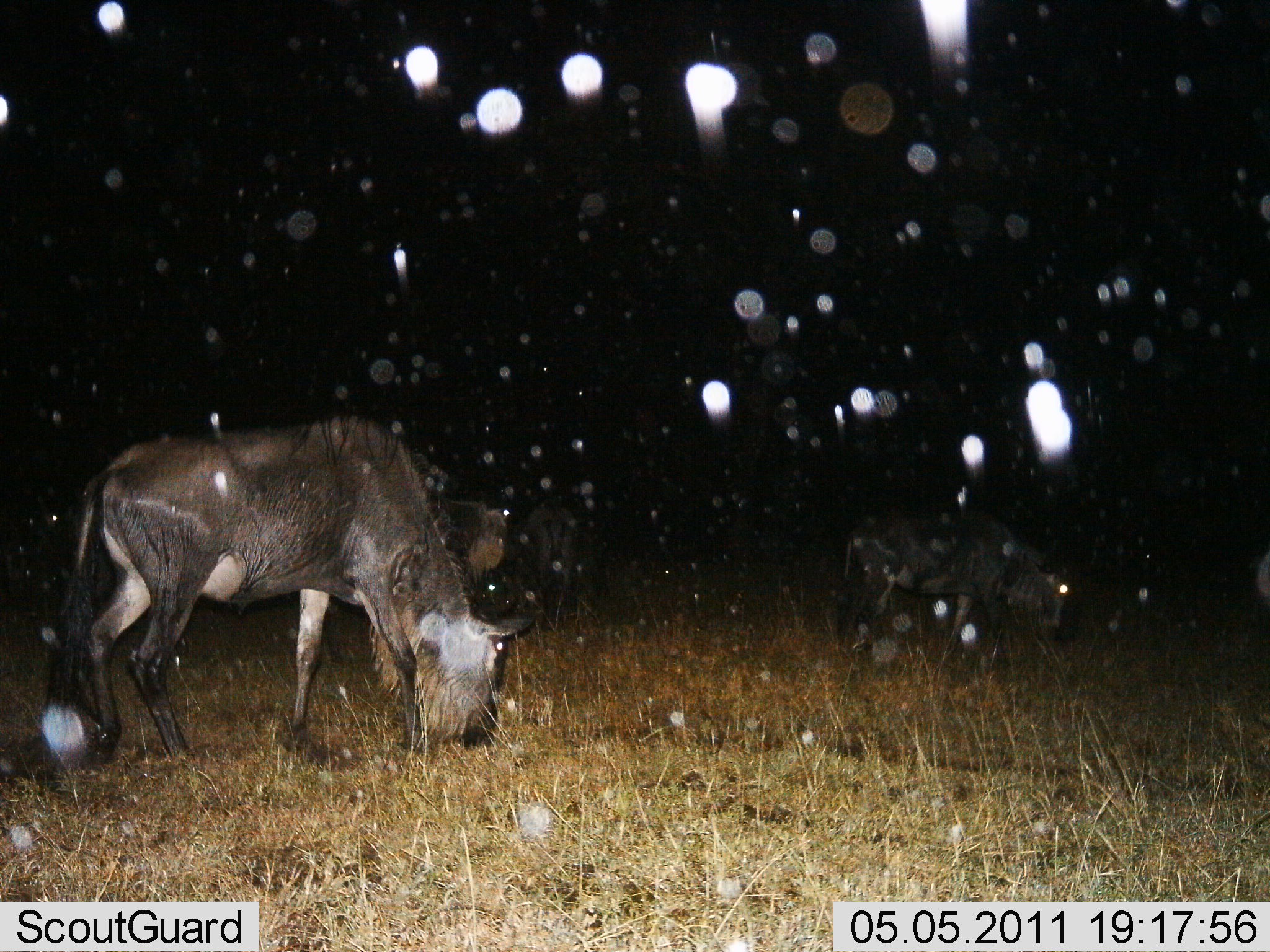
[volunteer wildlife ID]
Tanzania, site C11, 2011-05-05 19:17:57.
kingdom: Animalia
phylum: Chordata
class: Mammalia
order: Artiodactyla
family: Bovidae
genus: Connochaetes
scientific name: Connochaetes taurinus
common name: blue wildebeest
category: wildebeest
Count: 4.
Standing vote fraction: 33%.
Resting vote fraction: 0%.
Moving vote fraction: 0%.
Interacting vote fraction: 0%.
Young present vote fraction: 0%.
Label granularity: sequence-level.